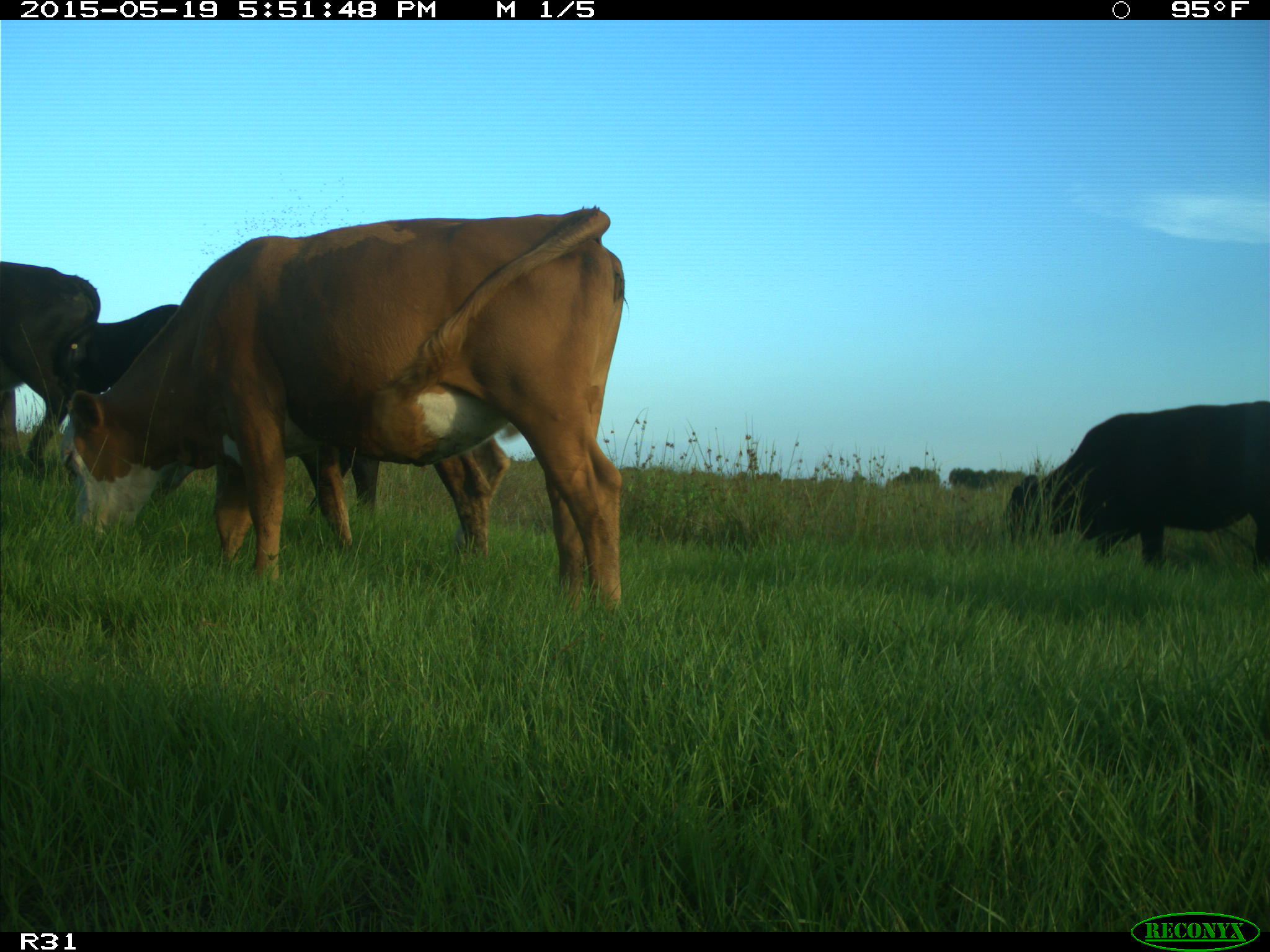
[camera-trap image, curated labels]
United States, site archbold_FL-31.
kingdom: Animalia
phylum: Chordata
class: Mammalia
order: Artiodactyla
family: Bovidae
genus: Bos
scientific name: Bos taurus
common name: domestic cow